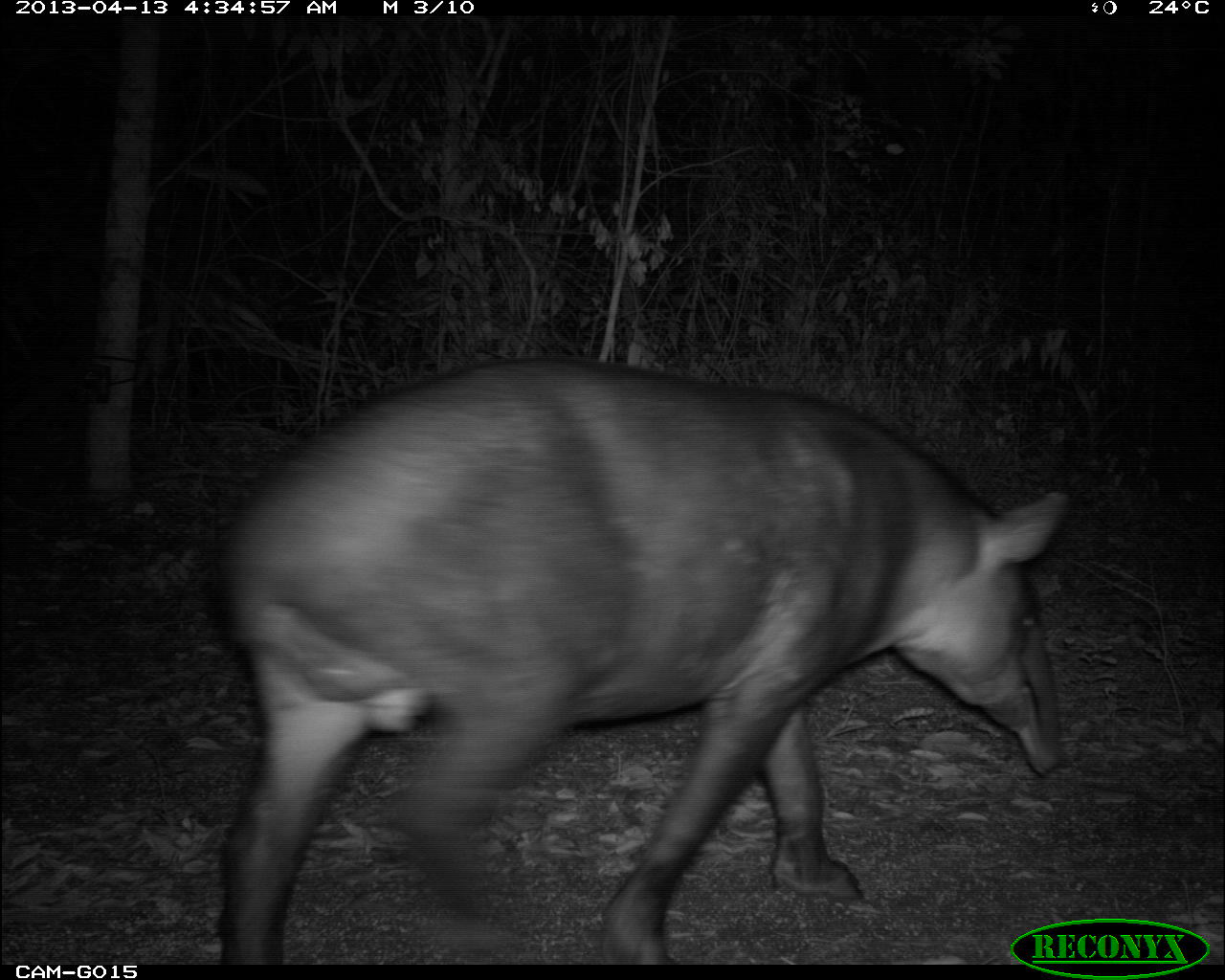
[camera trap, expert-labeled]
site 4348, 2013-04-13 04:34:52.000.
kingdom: Animalia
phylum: Chordata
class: Mammalia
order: Perissodactyla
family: Tapiridae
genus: Tapirus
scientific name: Tapirus bairdii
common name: baird's tapir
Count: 1.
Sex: male.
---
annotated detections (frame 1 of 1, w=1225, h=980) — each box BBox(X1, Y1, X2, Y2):
tapirus bairdii: BBox(225, 361, 1065, 957)